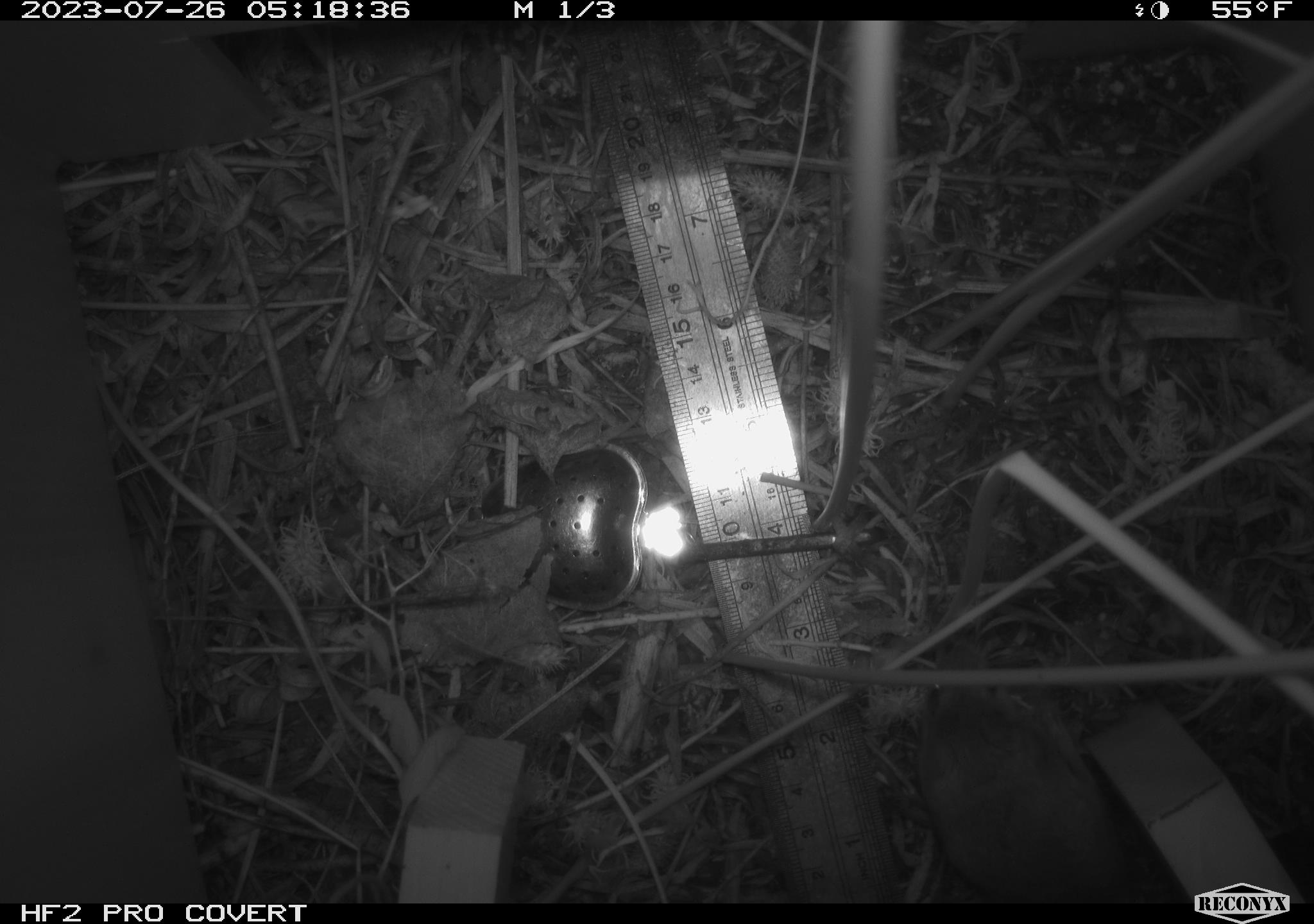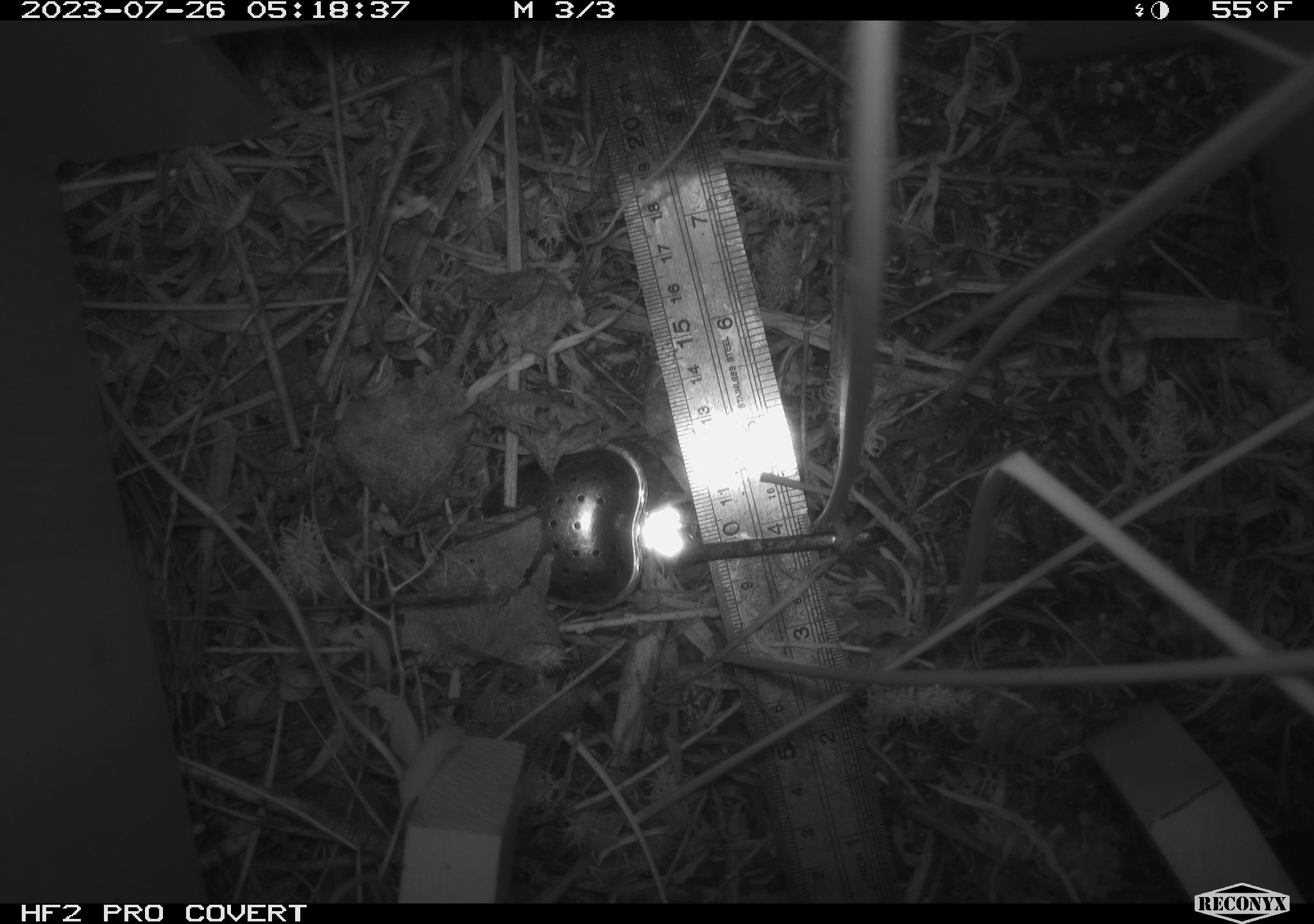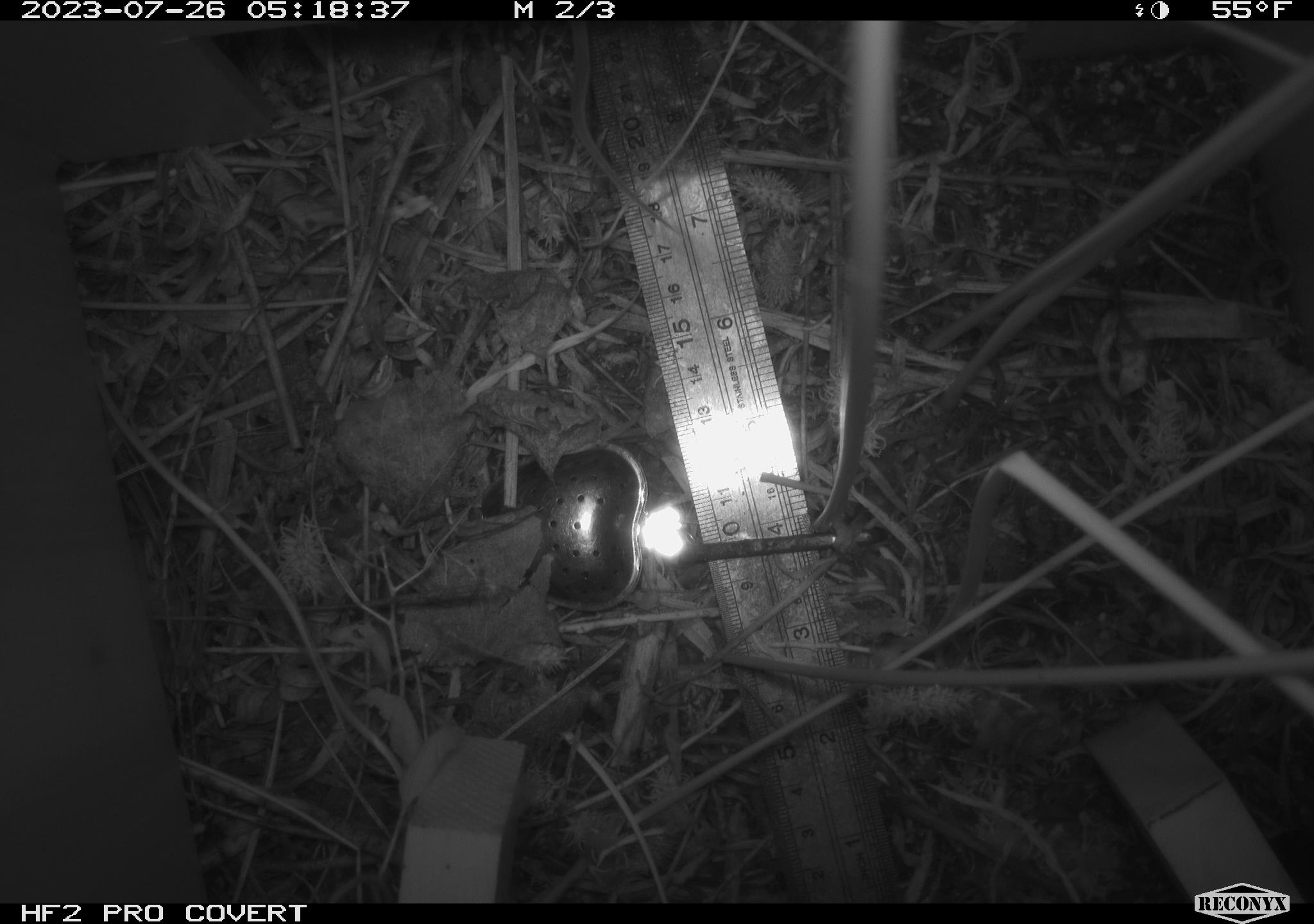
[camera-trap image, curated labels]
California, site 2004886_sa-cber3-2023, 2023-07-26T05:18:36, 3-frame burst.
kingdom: Animalia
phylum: Chordata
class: Mammalia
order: Rodentia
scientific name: Rodentia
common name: mouse species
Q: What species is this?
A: Mouse species (Rodentia).